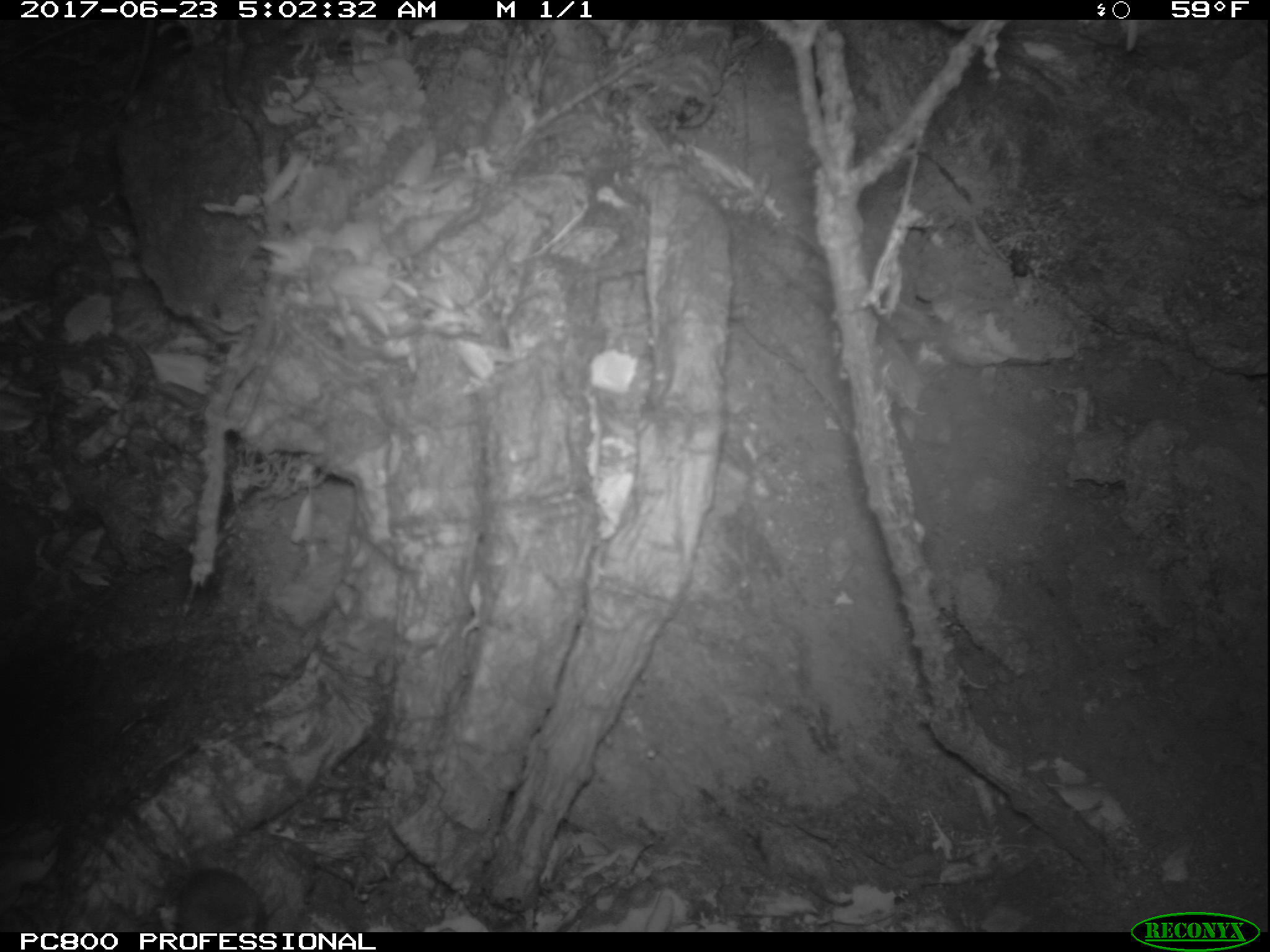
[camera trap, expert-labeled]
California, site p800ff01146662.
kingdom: Animalia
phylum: Chordata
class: Mammalia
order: Rodentia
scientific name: Rodentia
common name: rodent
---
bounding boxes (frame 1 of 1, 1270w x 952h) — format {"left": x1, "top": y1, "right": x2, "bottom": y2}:
rodent: {"left": 154, "top": 799, "right": 266, "bottom": 930}